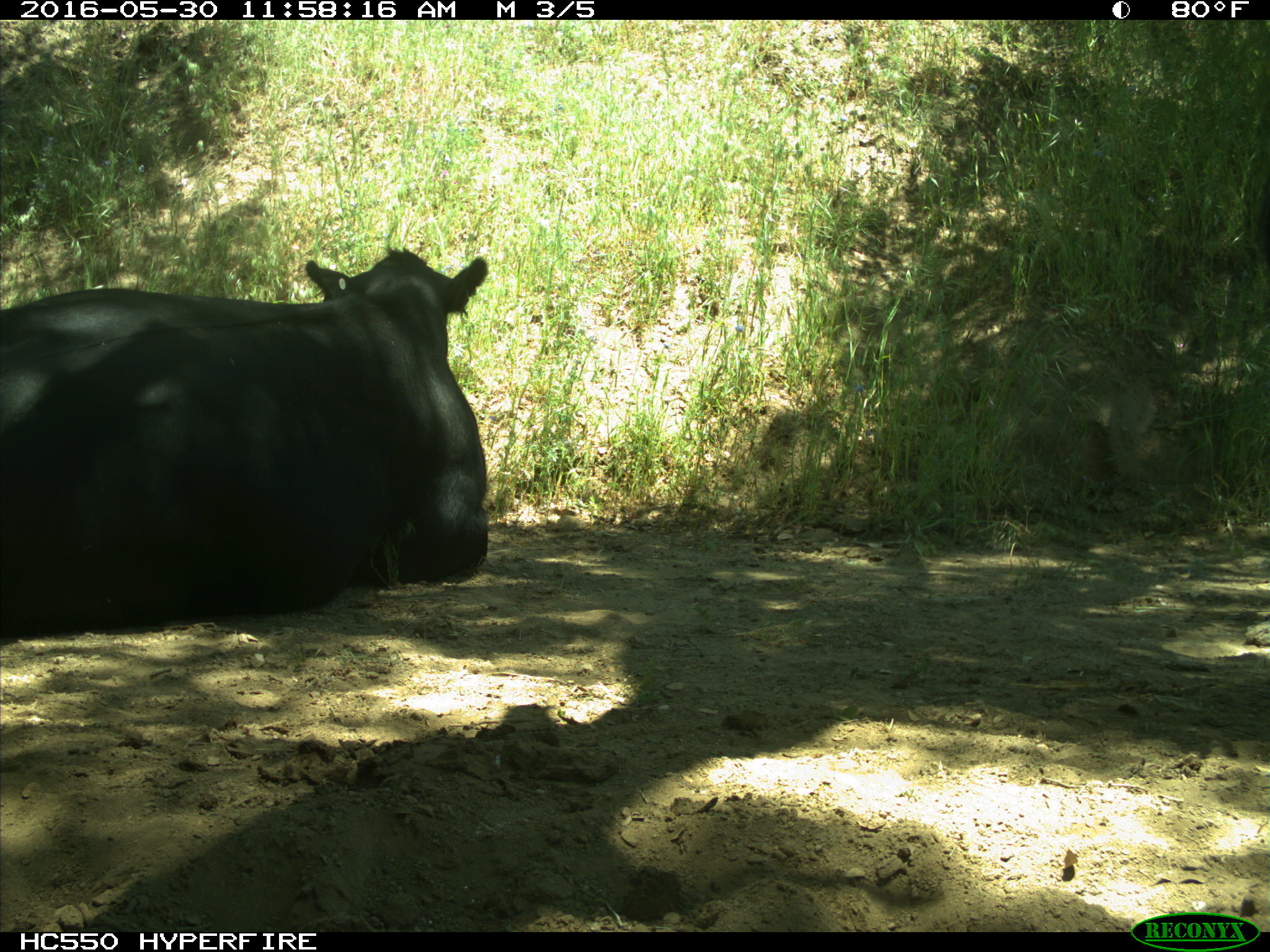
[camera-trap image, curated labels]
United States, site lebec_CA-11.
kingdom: Animalia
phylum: Chordata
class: Mammalia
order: Artiodactyla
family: Bovidae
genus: Bos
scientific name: Bos taurus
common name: domestic cow